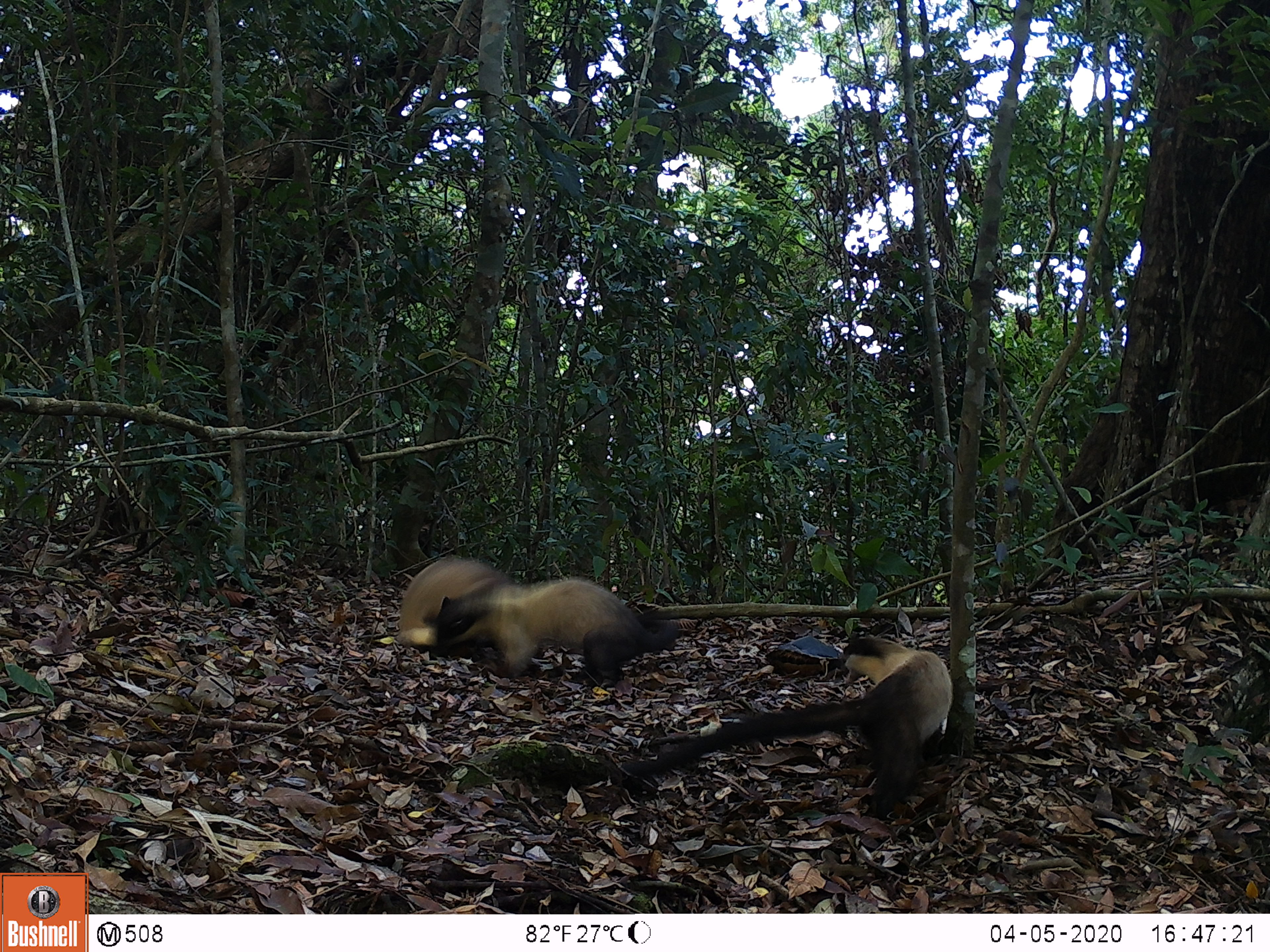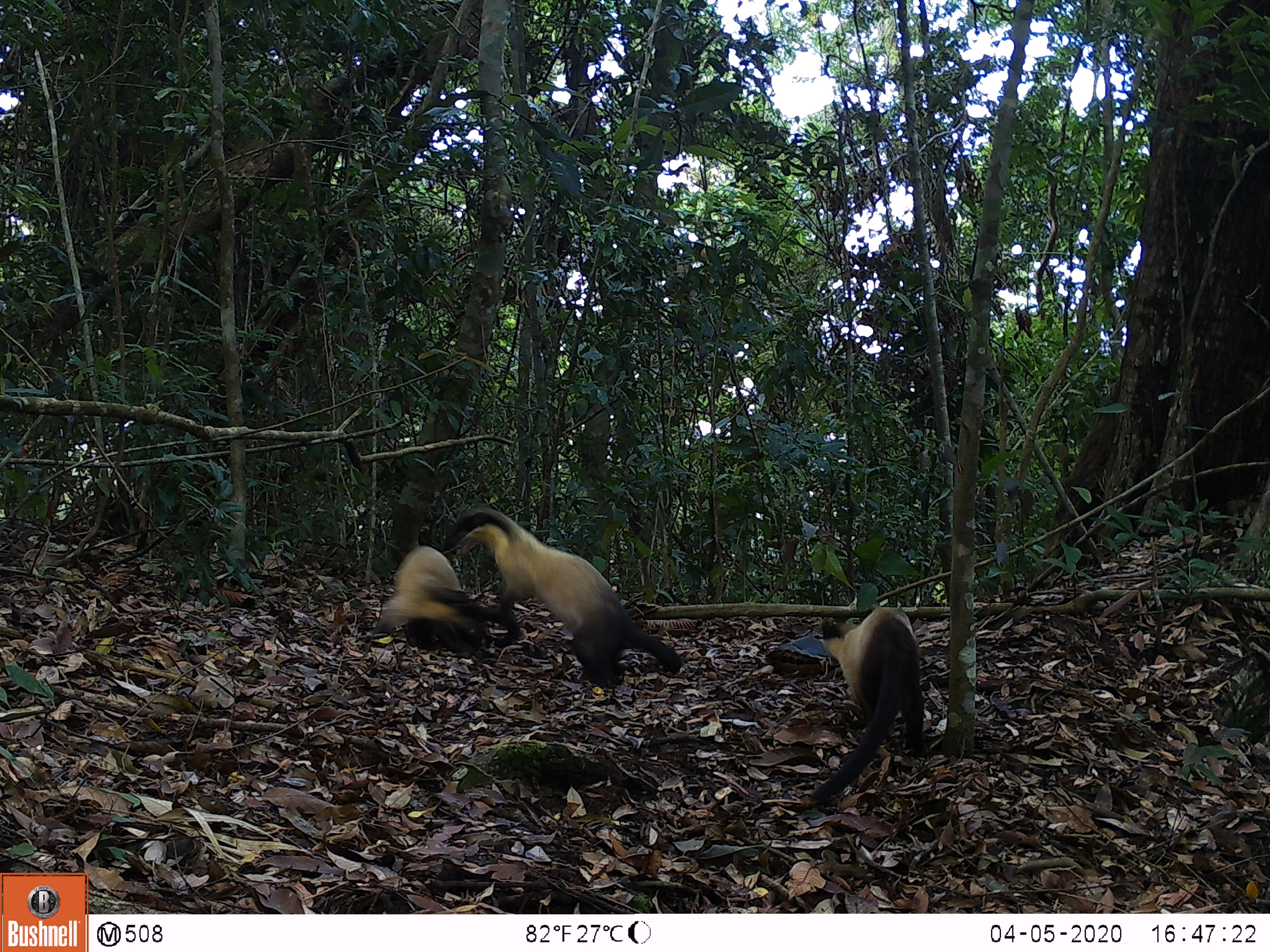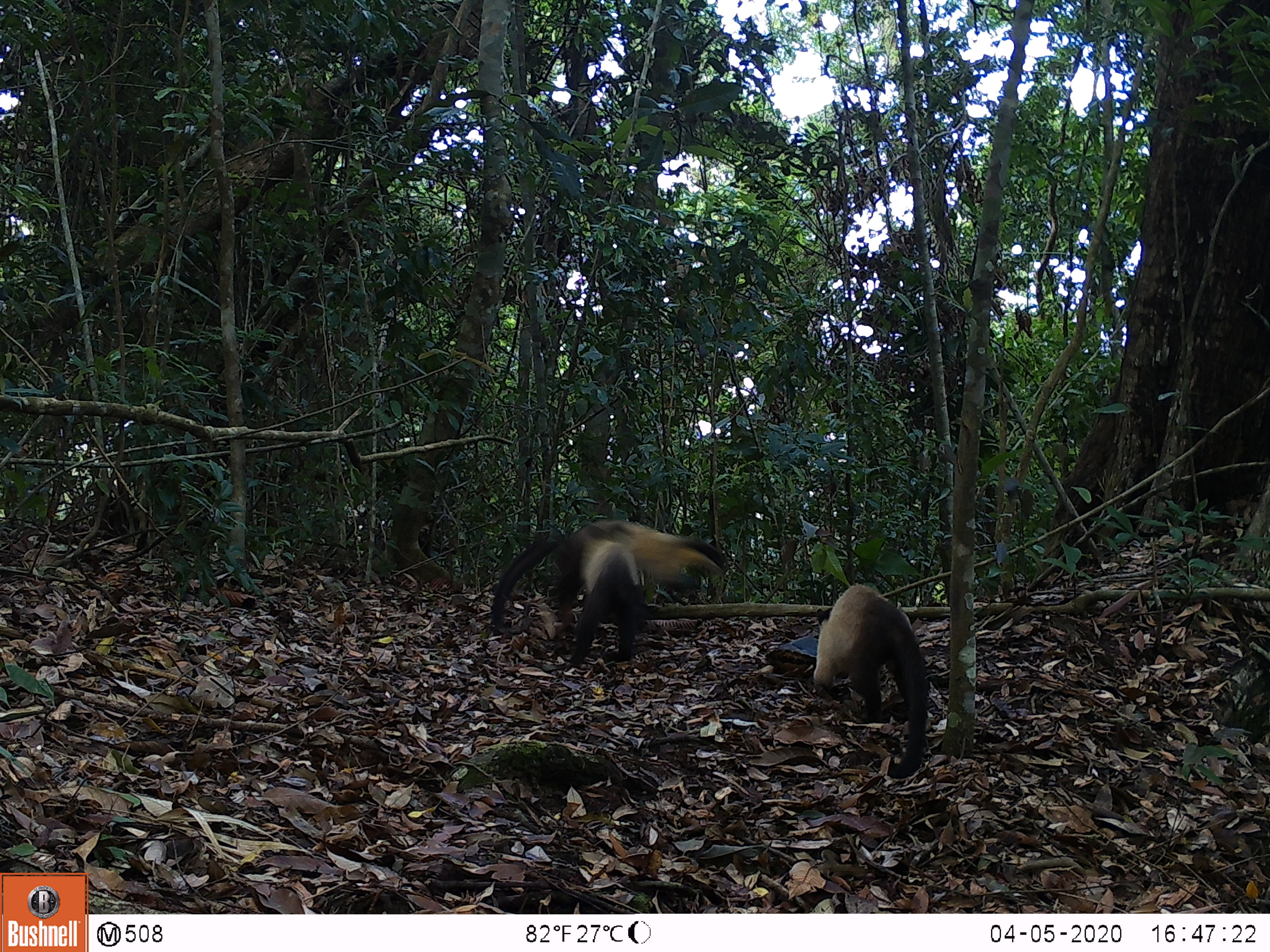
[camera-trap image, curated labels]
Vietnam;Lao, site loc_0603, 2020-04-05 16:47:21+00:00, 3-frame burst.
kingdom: Animalia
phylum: Chordata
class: Mammalia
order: Carnivora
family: Mustelidae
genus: Martes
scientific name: Martes flavigula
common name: yellow-throated marten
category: yellow throated marten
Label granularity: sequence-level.